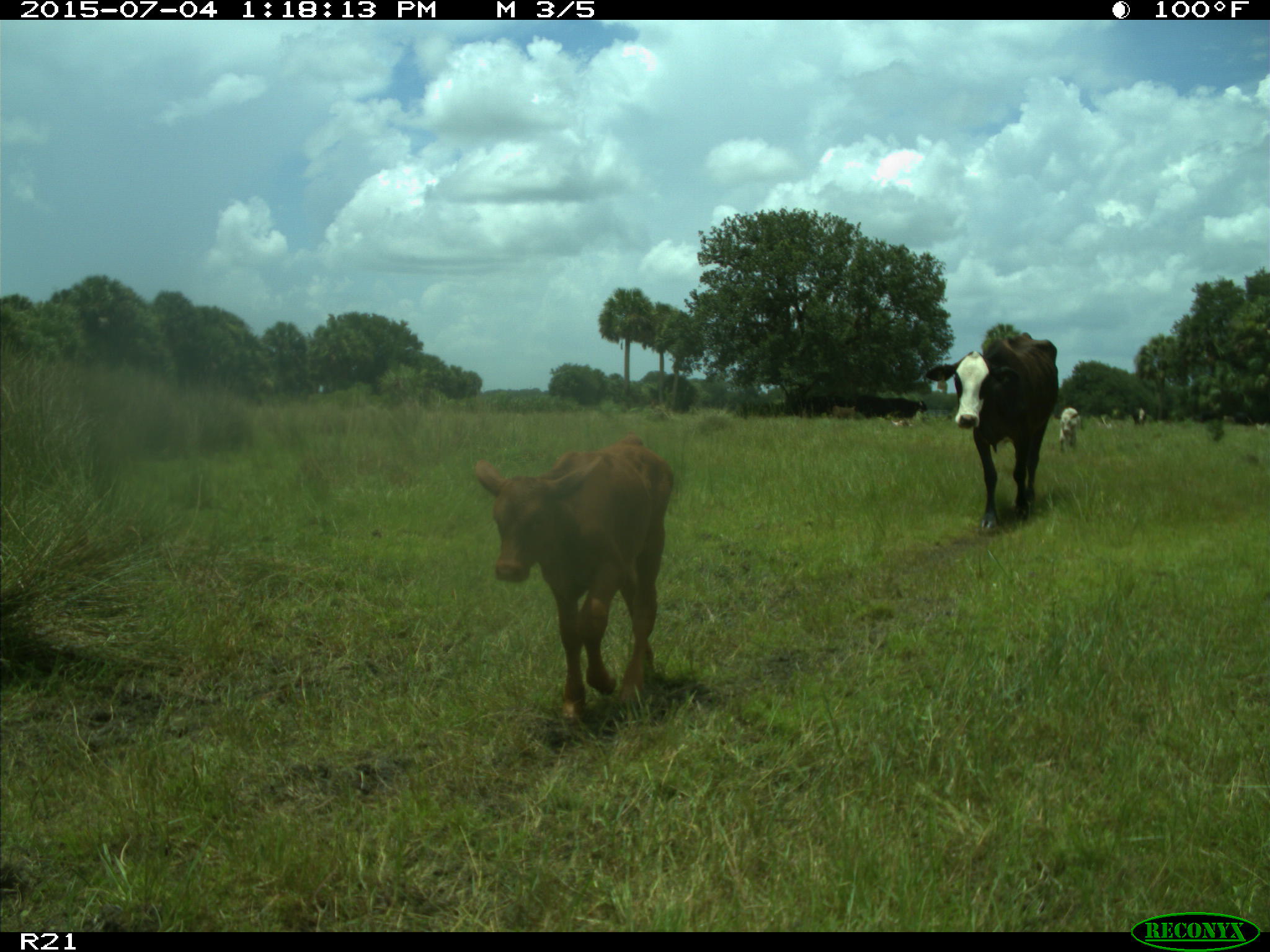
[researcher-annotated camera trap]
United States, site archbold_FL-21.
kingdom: Animalia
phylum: Chordata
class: Mammalia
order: Artiodactyla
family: Bovidae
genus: Bos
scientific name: Bos taurus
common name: domestic cow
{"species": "Bos taurus (domestic cow)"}